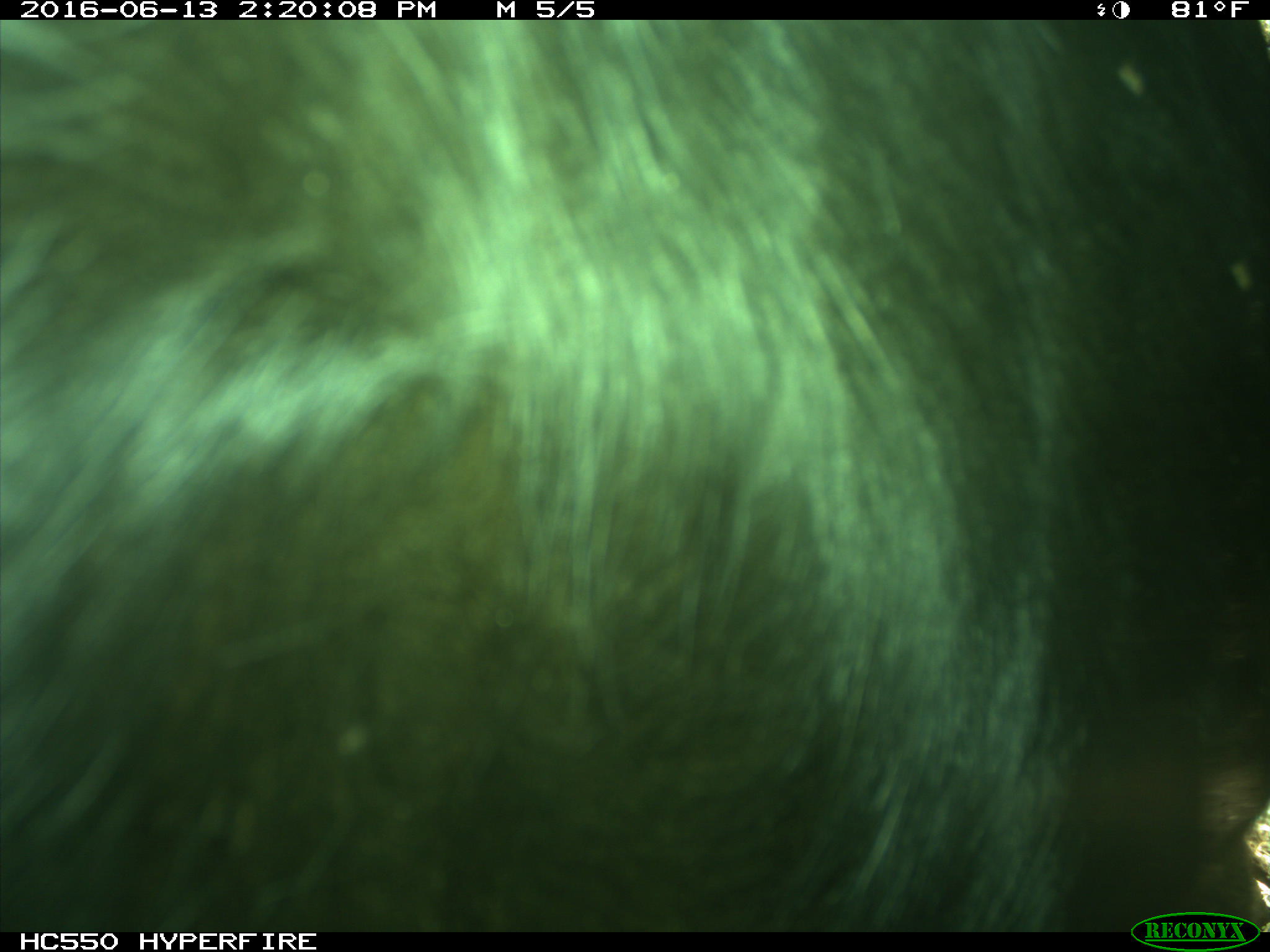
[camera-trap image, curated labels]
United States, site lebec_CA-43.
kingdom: Animalia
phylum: Chordata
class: Mammalia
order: Artiodactyla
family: Bovidae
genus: Bos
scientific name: Bos taurus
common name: domestic cow